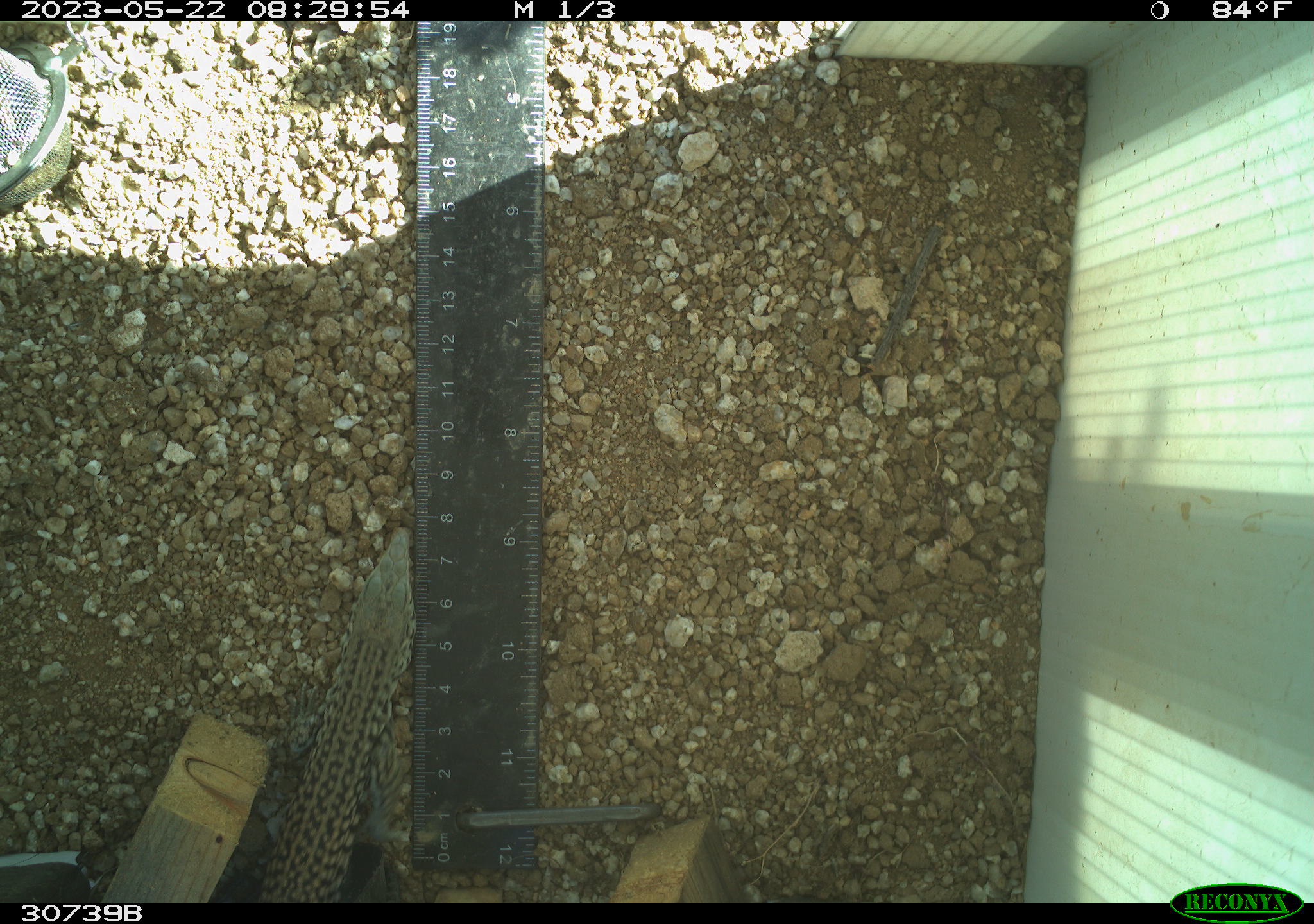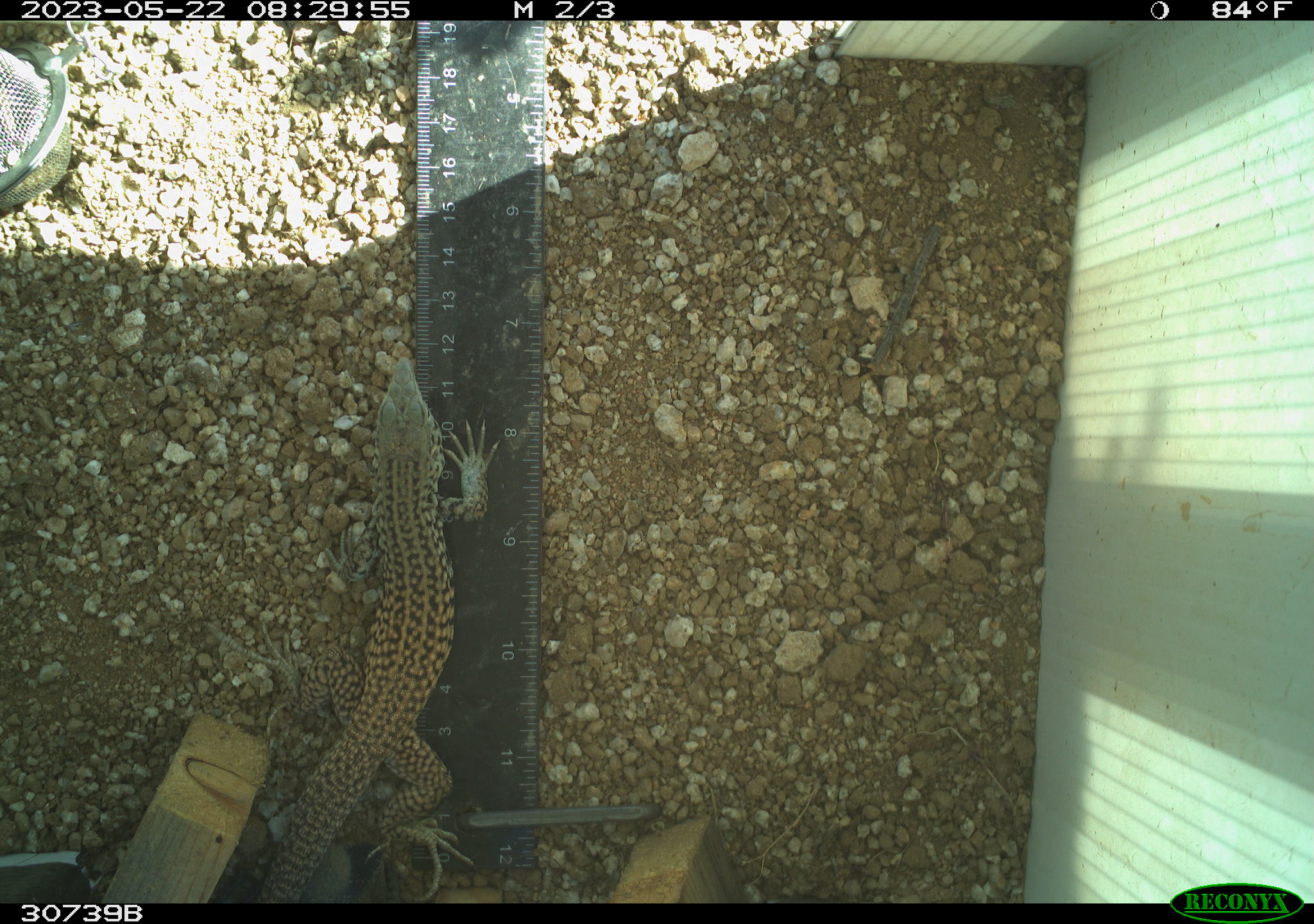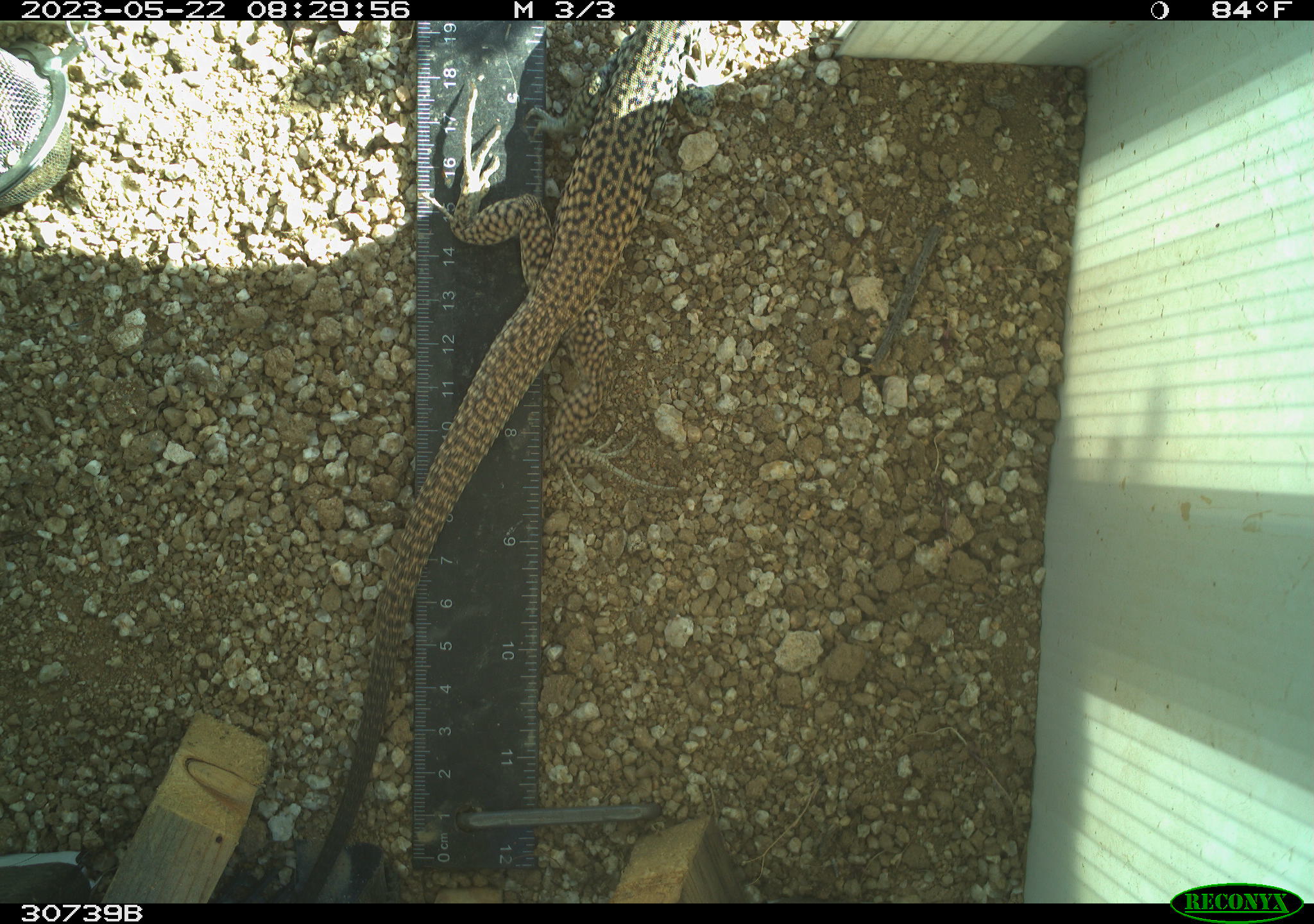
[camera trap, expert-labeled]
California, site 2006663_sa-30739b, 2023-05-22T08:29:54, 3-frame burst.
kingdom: Animalia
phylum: Chordata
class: Reptilia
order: Squamata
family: Teiidae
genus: Aspidoscelis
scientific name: Aspidoscelis tigris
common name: western whiptail